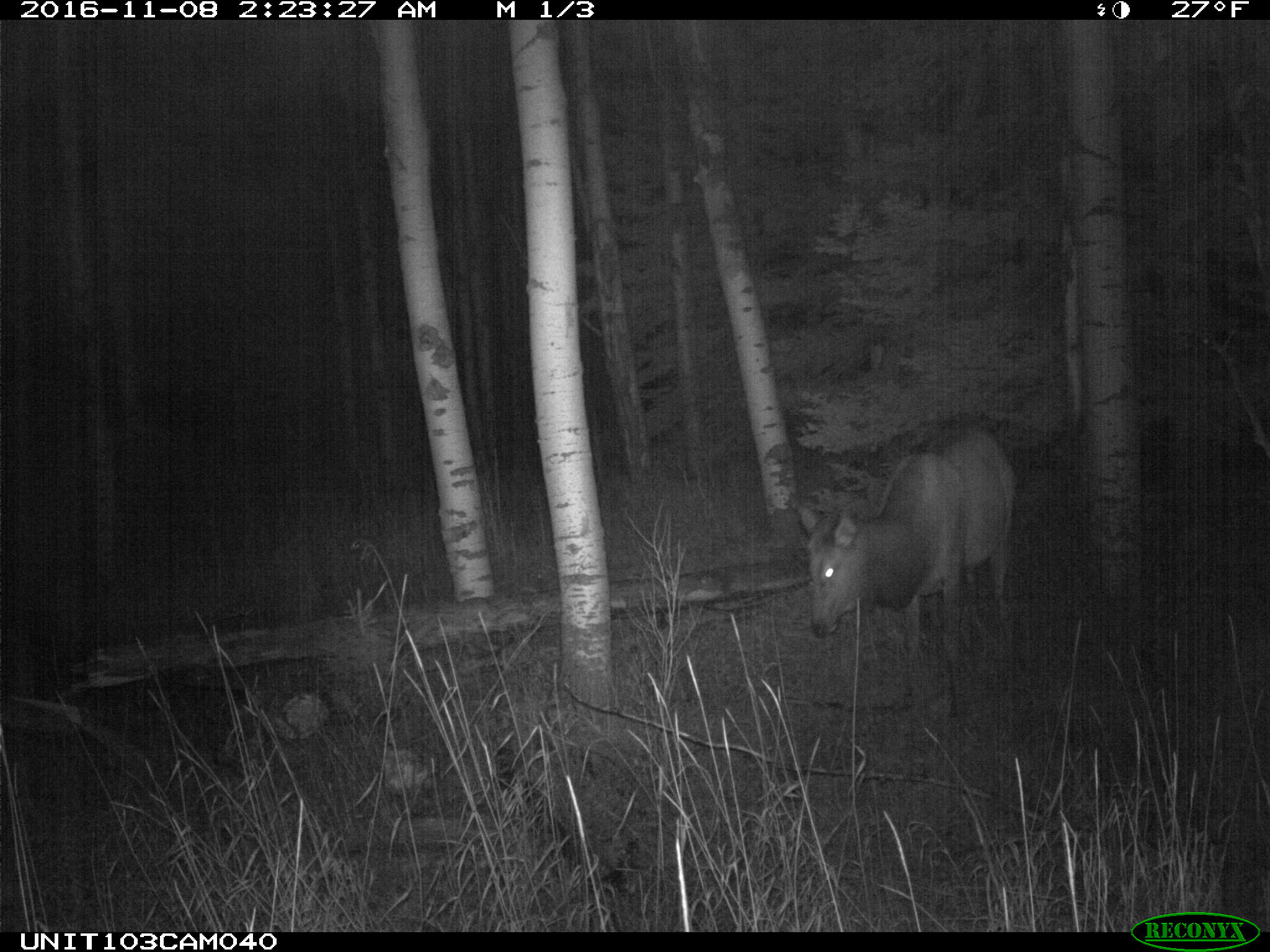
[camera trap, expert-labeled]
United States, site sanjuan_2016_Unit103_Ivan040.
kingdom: Animalia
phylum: Chordata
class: Mammalia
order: Artiodactyla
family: Cervidae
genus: Cervus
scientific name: Cervus elaphus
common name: red deer